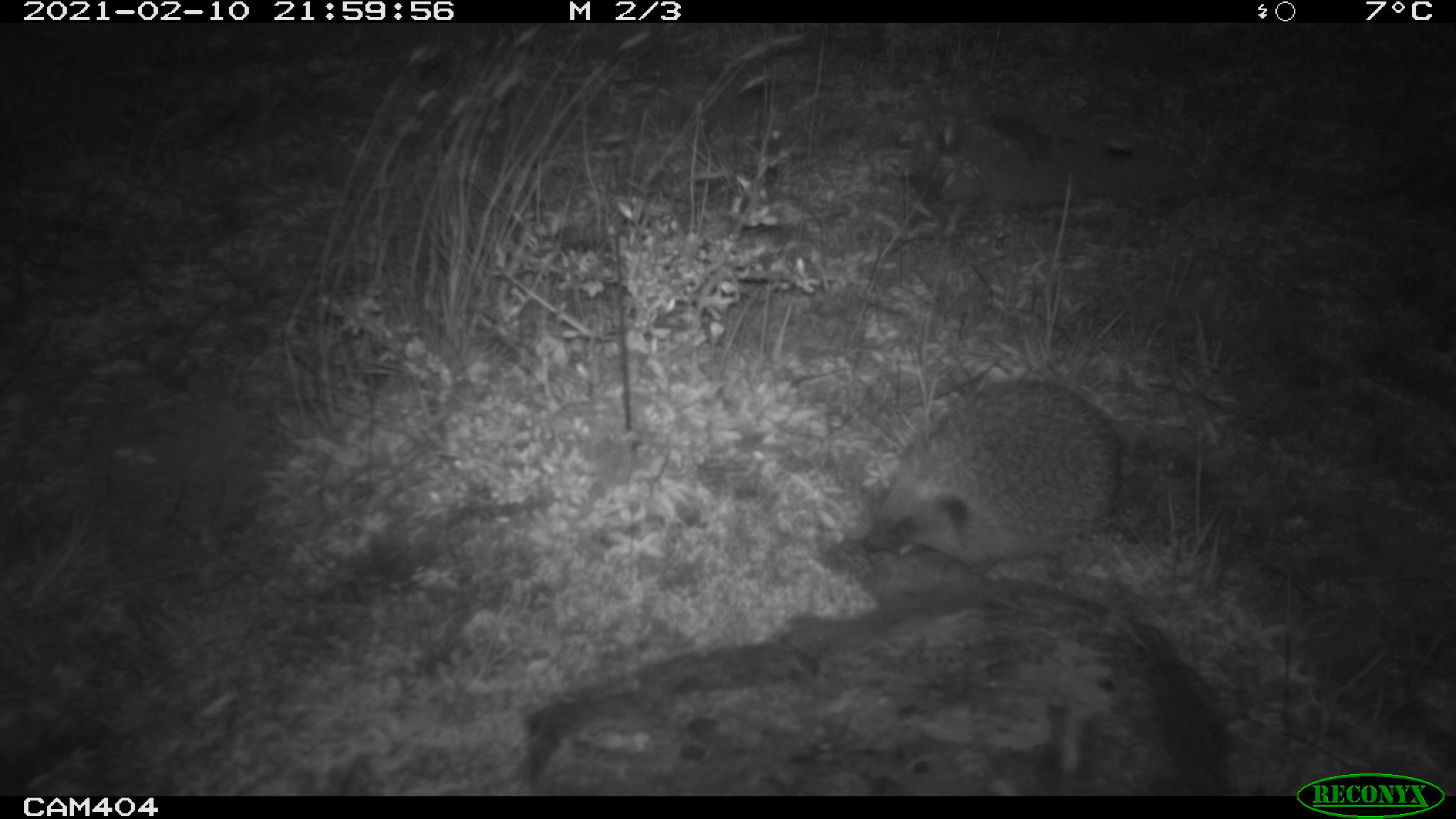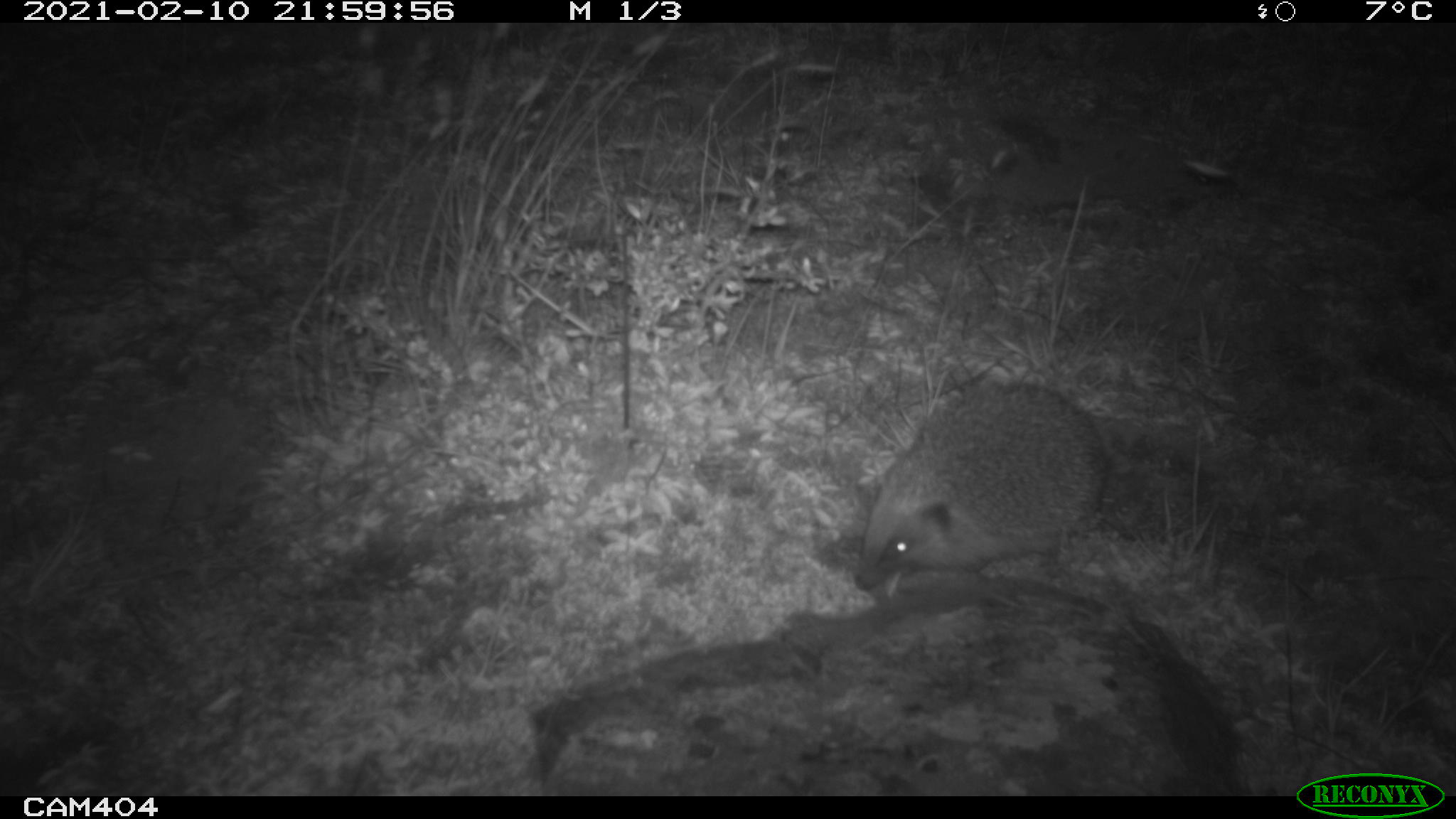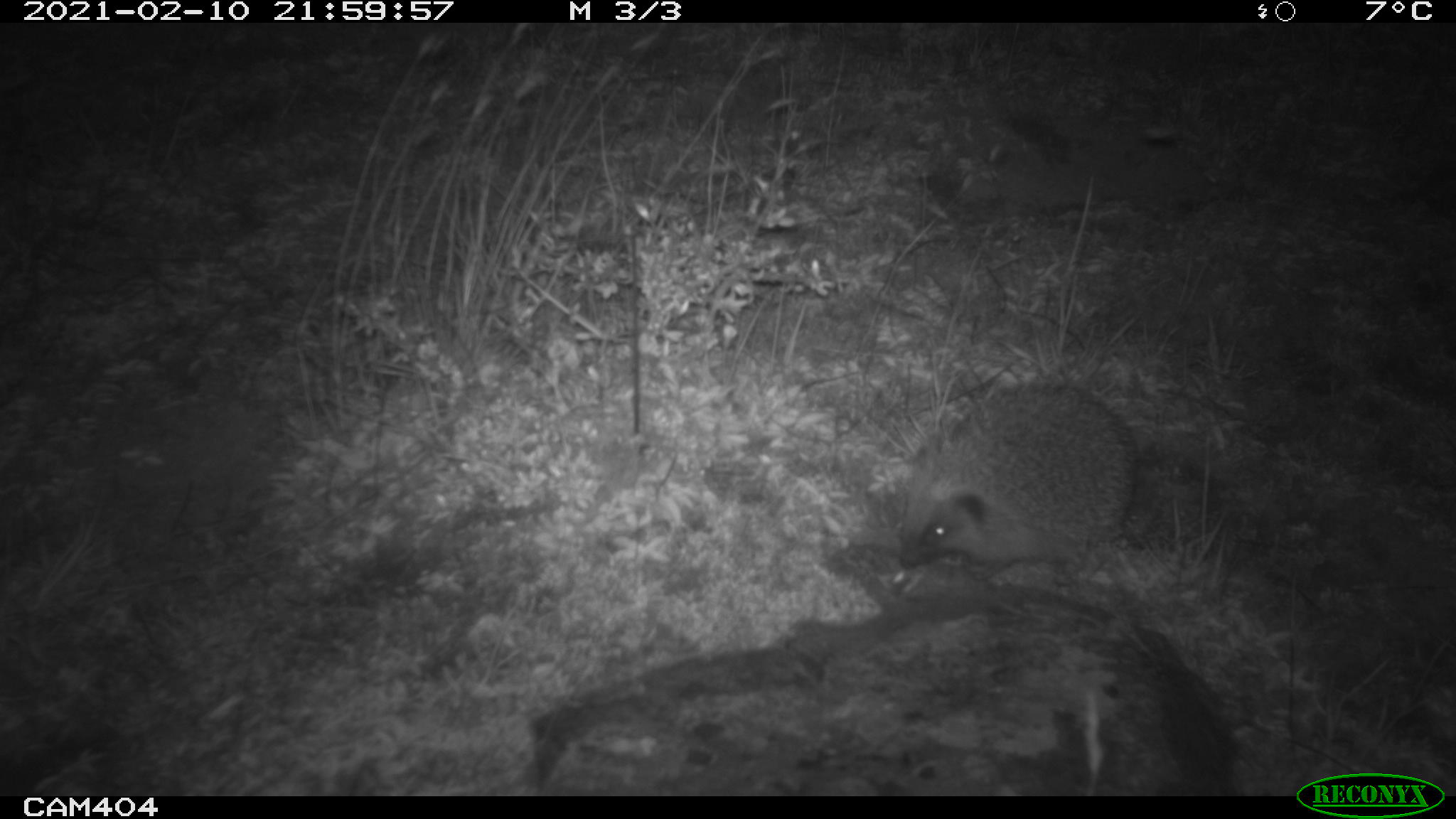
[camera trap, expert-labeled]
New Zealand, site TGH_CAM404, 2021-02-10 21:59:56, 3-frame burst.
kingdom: Animalia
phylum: Chordata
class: Mammalia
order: Eulipotyphla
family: Erinaceidae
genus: Erinaceus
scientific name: Erinaceus europaeus europaeus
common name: european hedgehog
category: hedgehog